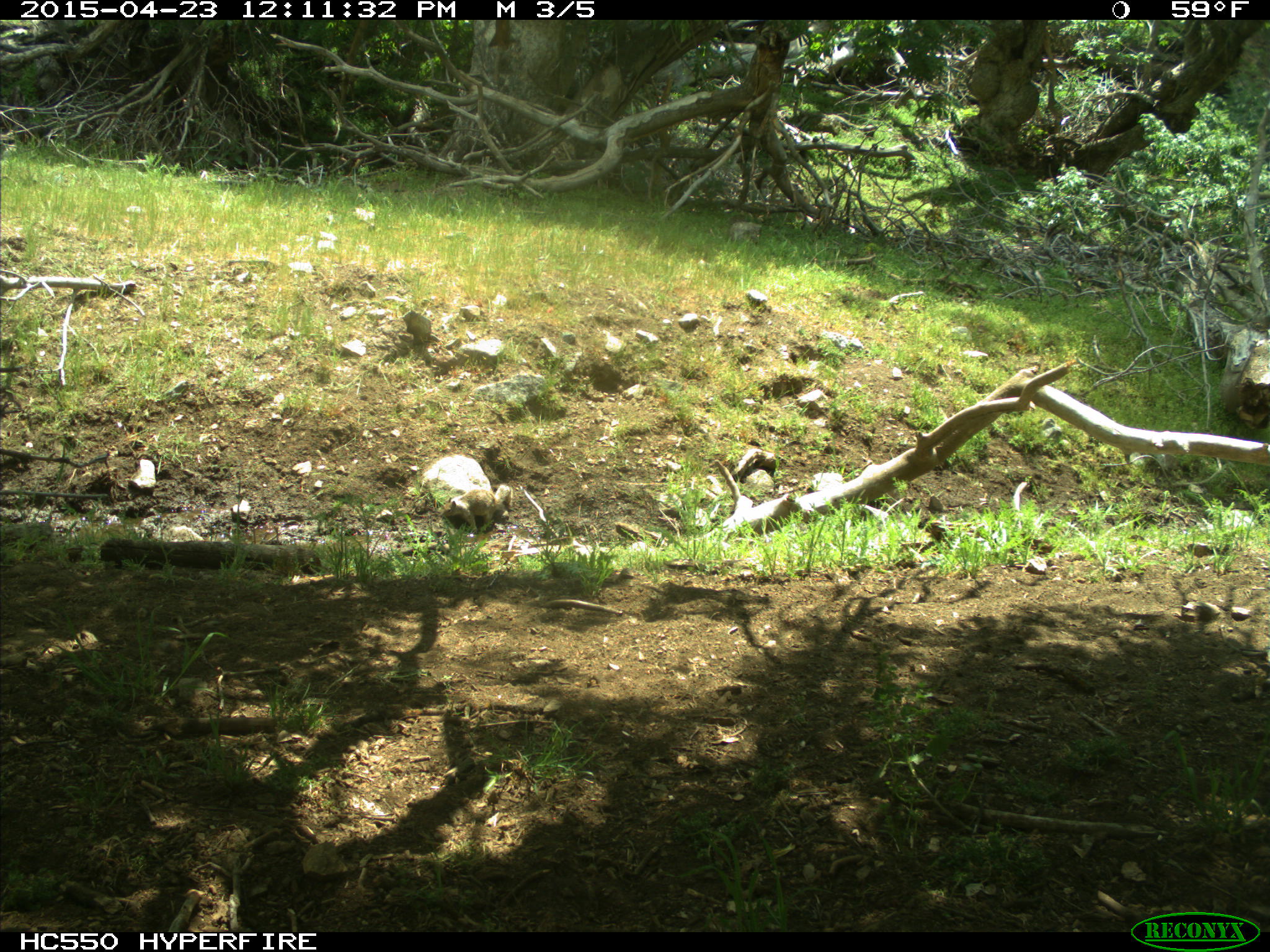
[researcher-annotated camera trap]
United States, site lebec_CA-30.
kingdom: Animalia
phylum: Chordata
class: Mammalia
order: Rodentia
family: Sciuridae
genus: Otospermophilus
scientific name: Otospermophilus beecheyi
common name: california ground squirrel